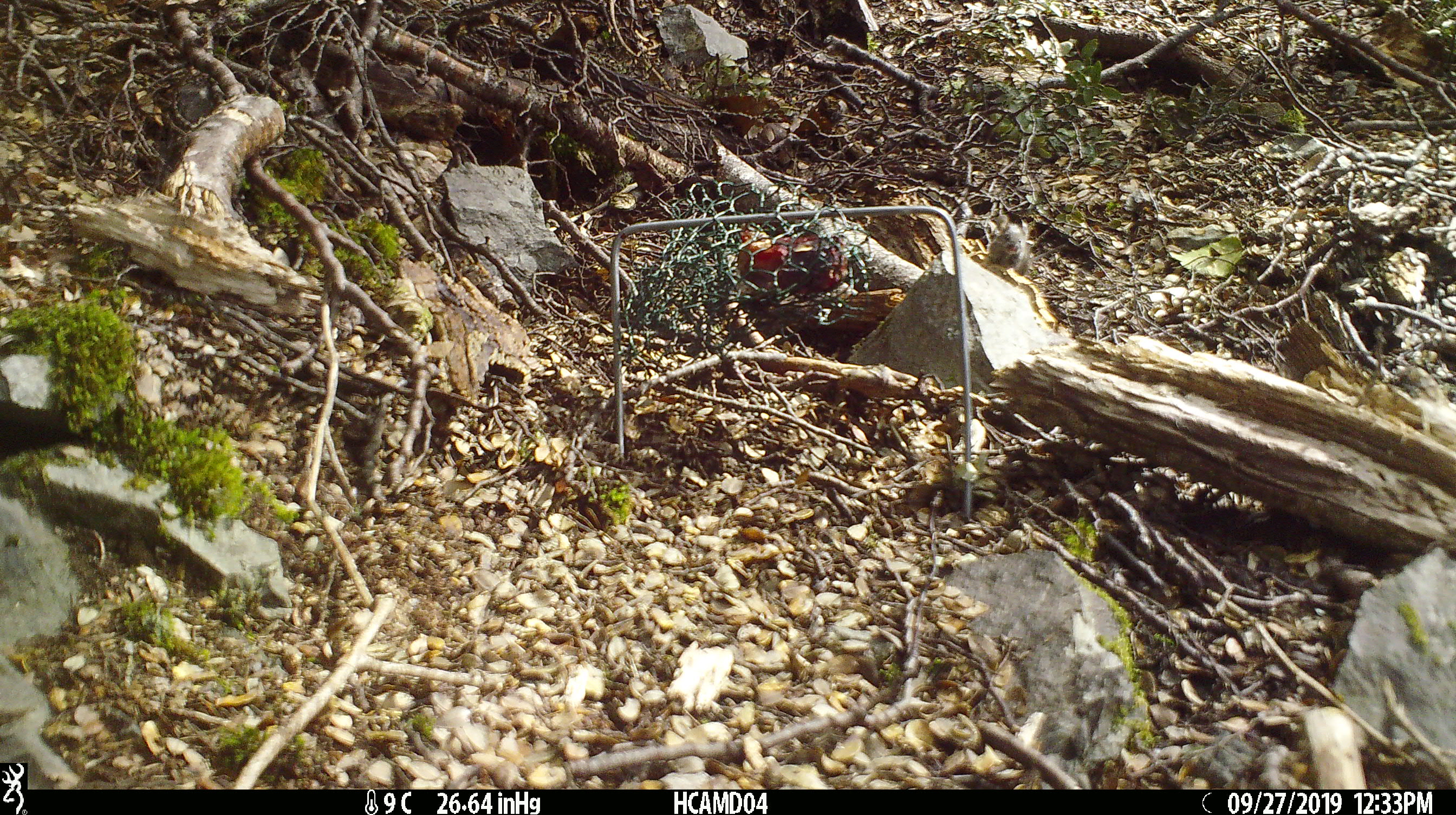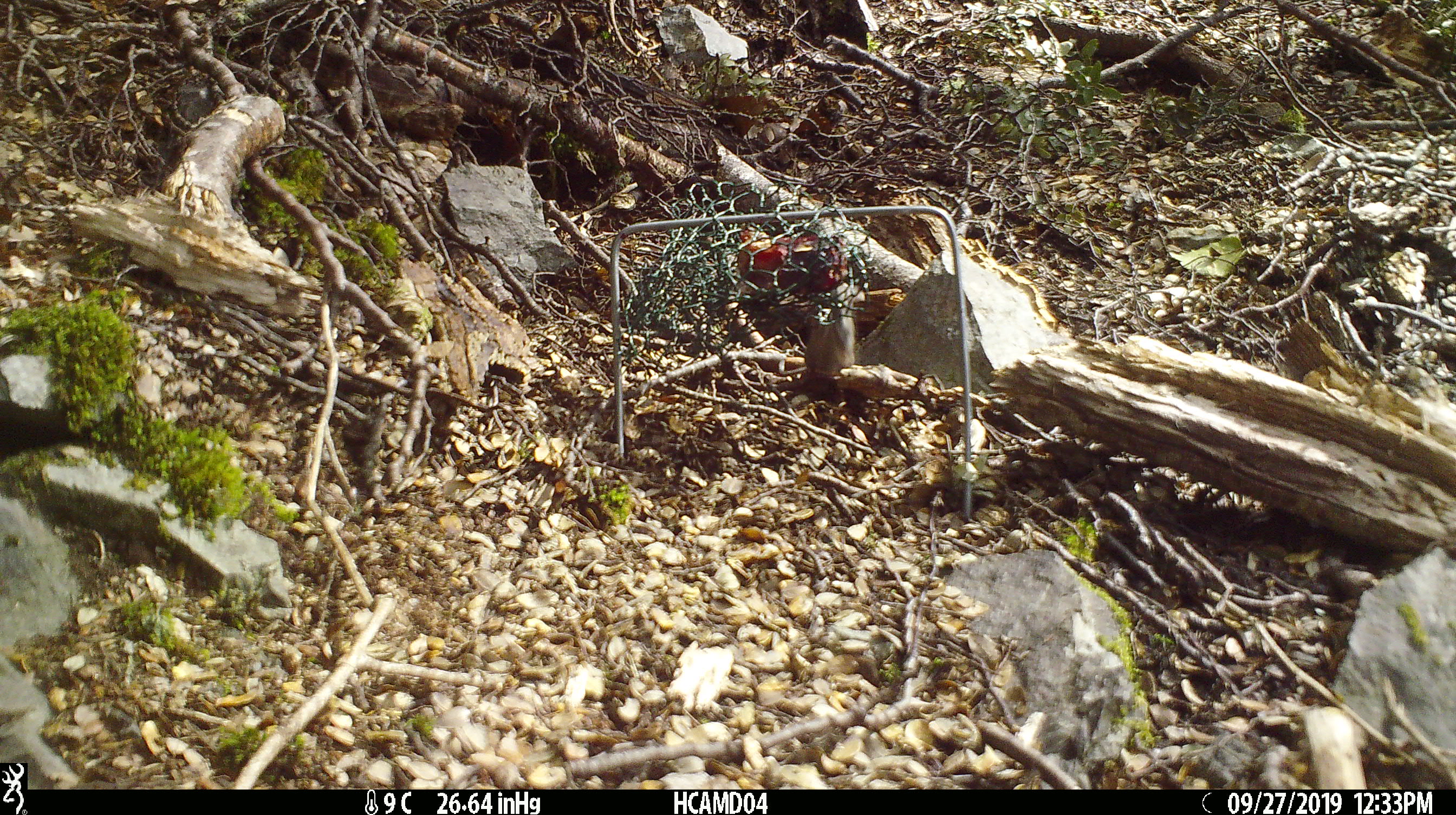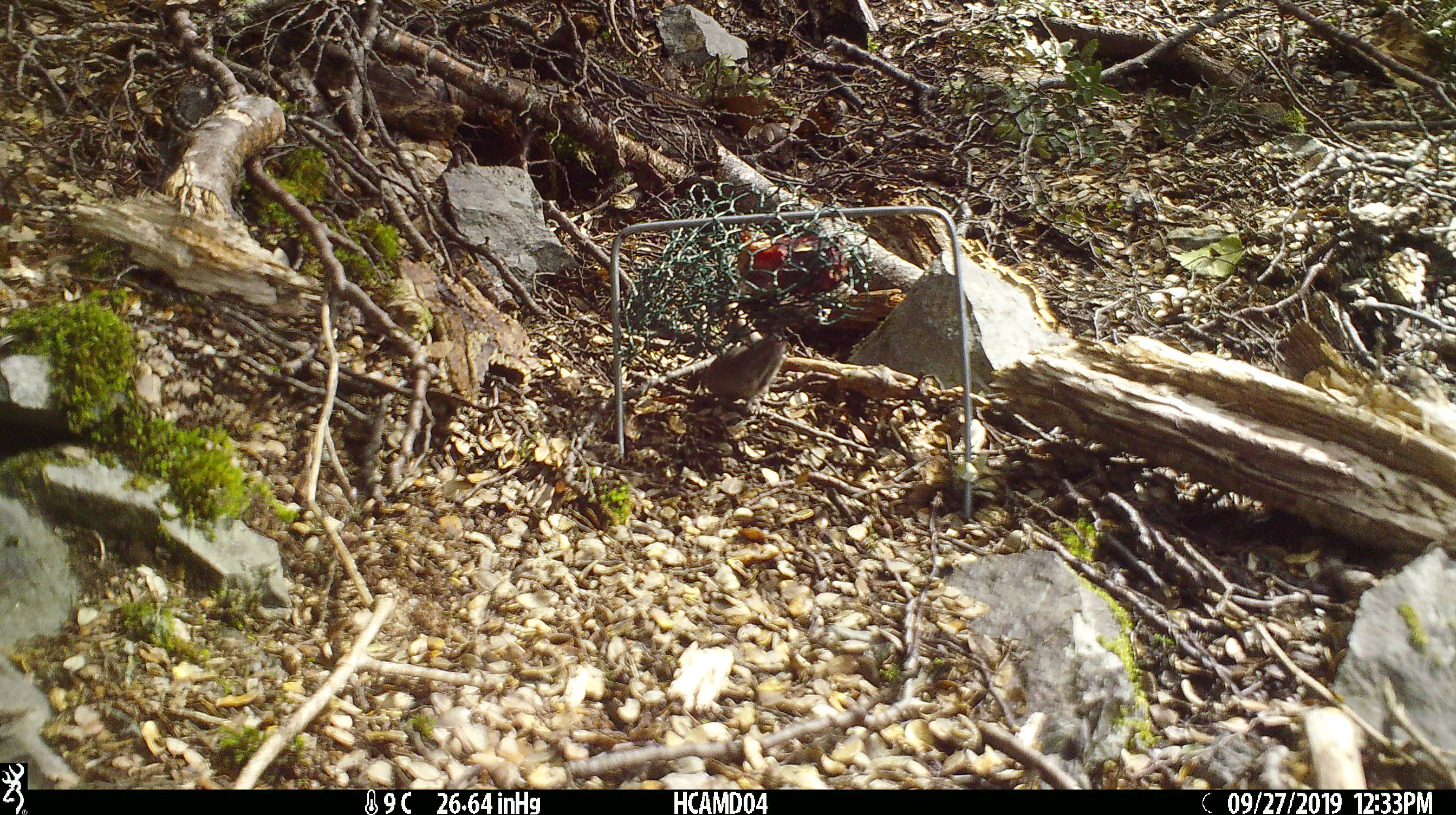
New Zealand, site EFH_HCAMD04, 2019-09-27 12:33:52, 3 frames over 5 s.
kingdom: Animalia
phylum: Chordata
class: Mammalia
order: Rodentia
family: Muridae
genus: Mus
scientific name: Mus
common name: mouse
Mouse (Mus).